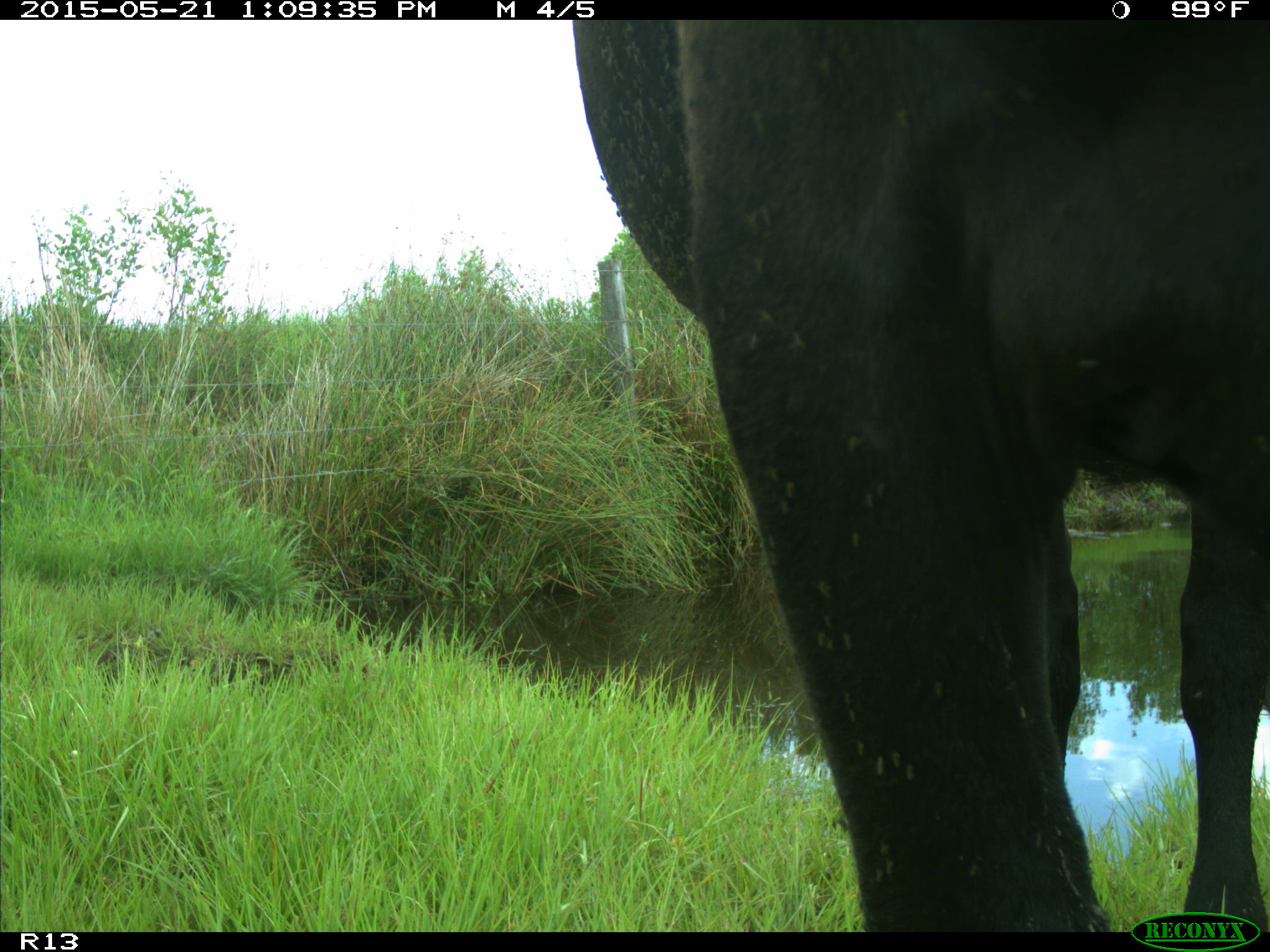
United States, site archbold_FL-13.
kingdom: Animalia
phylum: Chordata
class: Mammalia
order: Artiodactyla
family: Bovidae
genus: Bos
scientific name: Bos taurus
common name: domestic cow